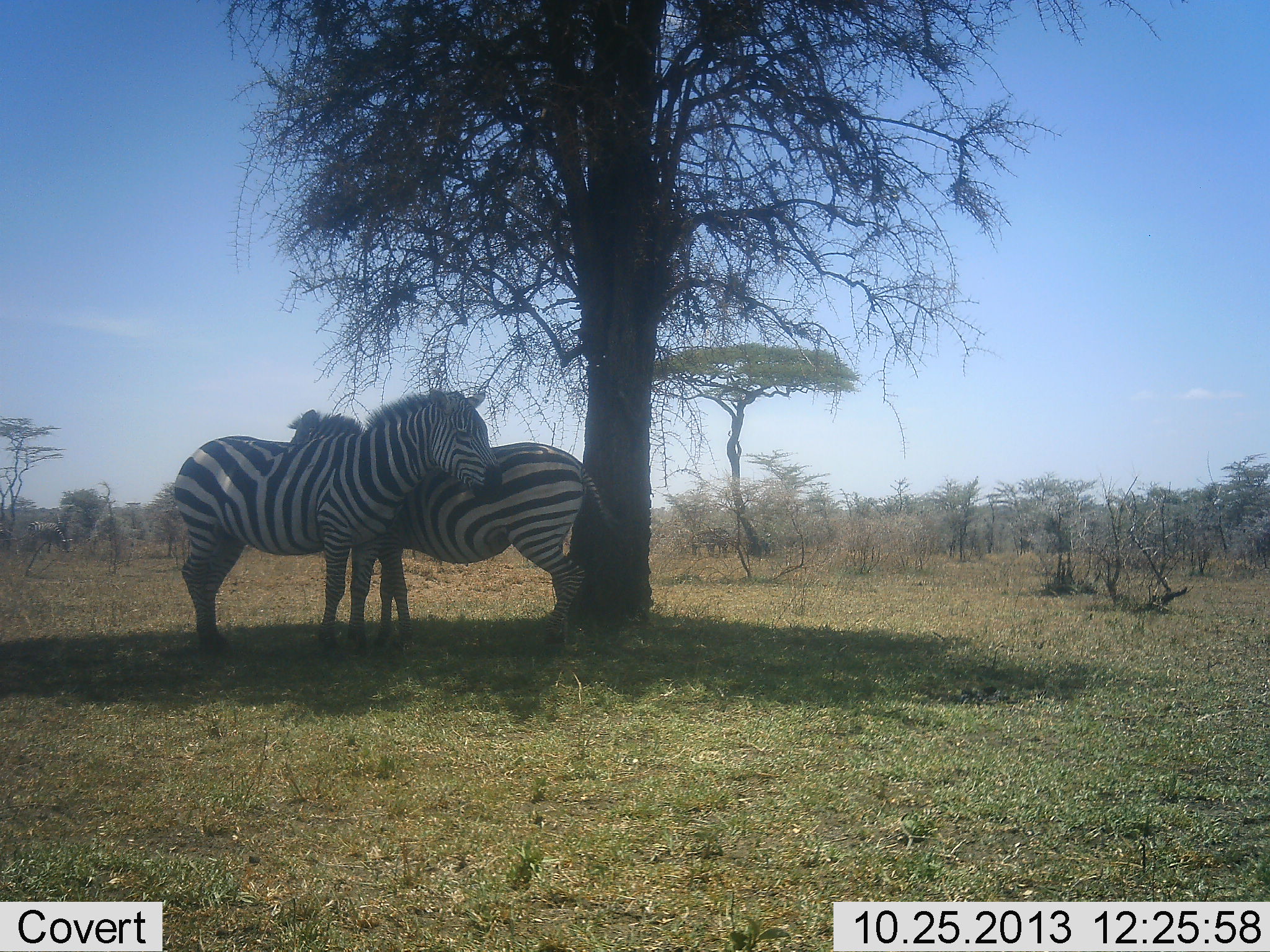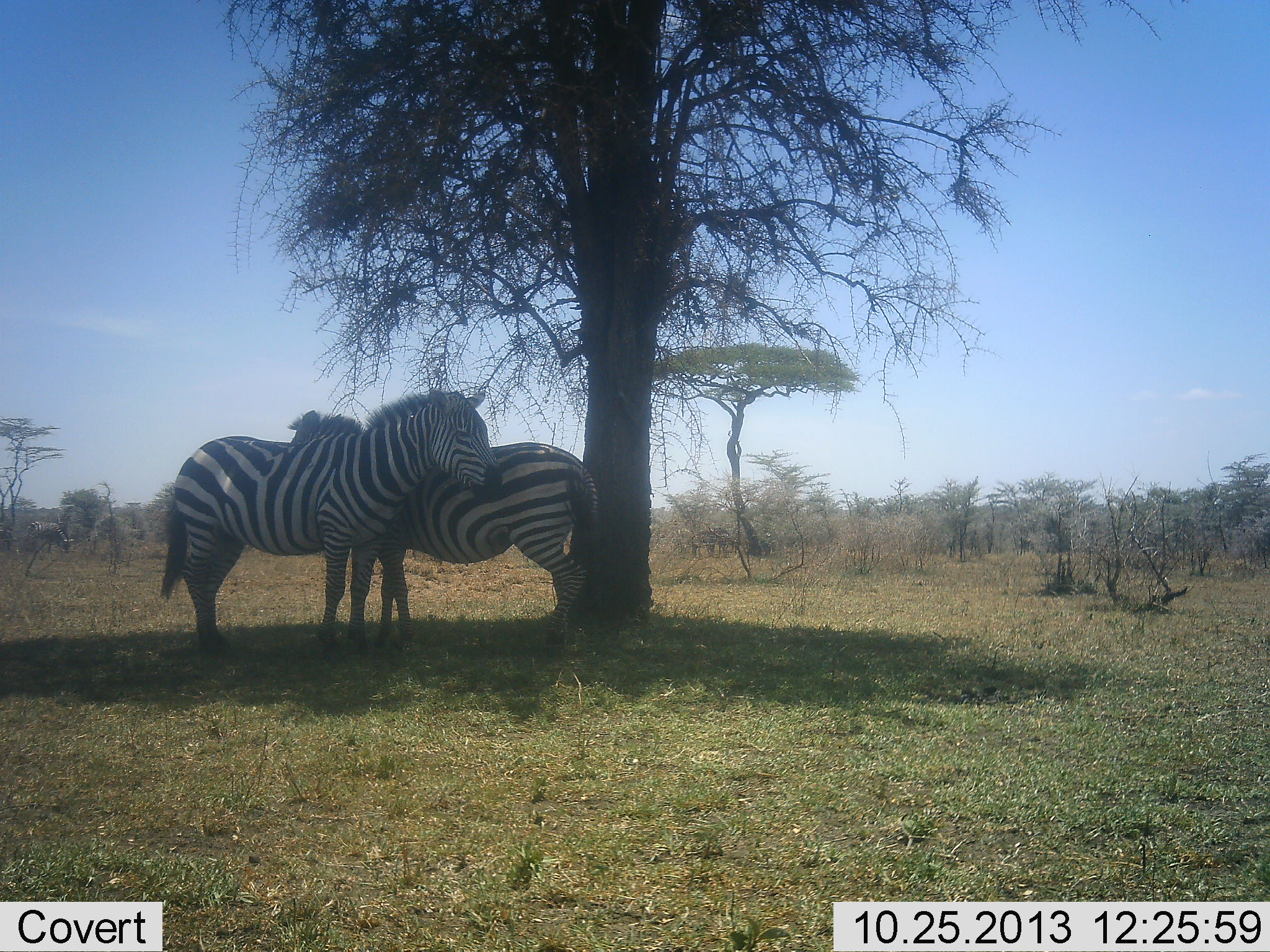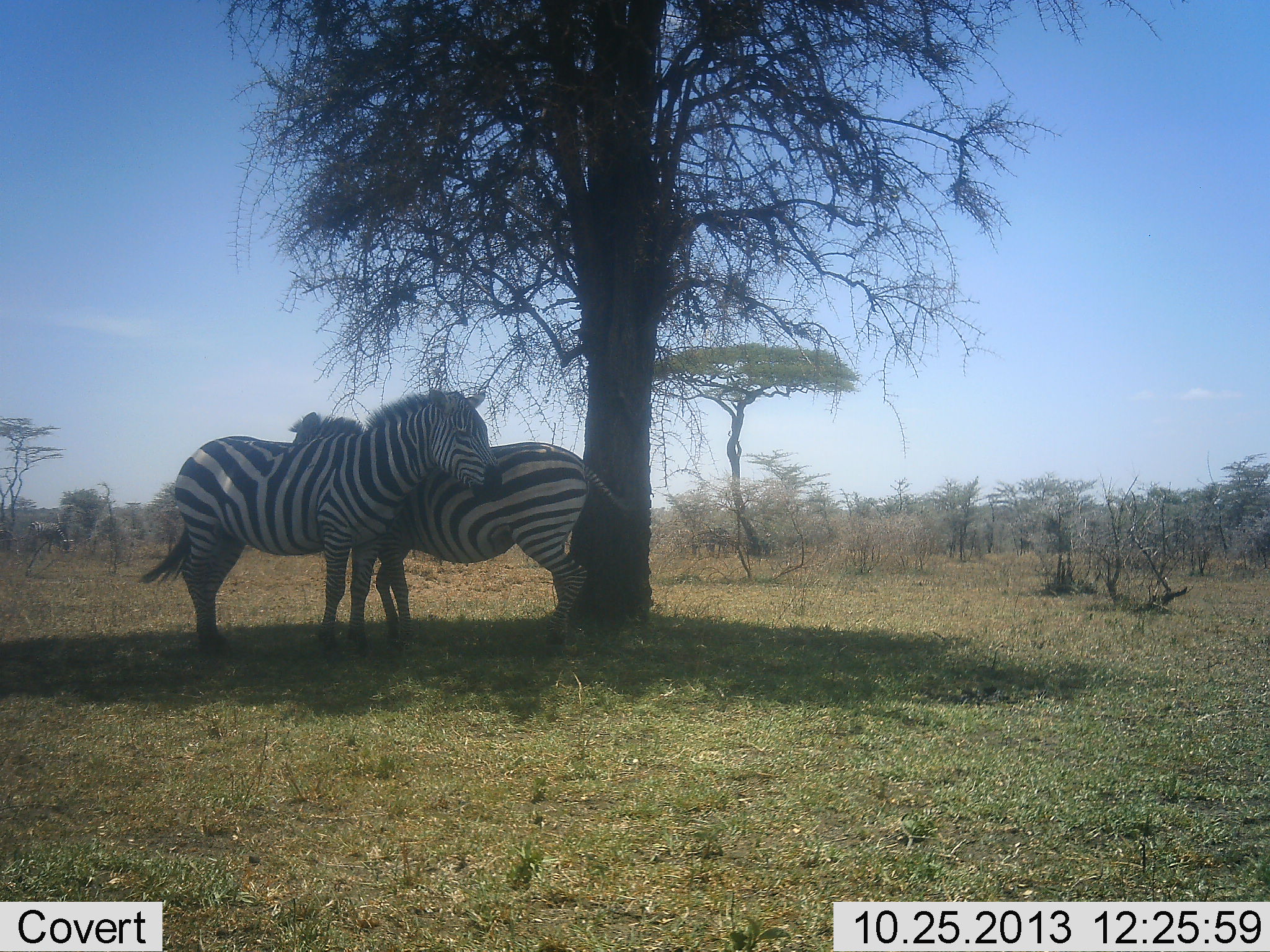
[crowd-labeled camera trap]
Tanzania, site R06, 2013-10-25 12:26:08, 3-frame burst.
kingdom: Animalia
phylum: Chordata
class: Mammalia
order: Perissodactyla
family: Equidae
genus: Equus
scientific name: Equus quagga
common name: plains zebra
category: zebra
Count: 2.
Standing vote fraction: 82%.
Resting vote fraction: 18%.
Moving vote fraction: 0%.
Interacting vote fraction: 27%.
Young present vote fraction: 0%.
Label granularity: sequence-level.